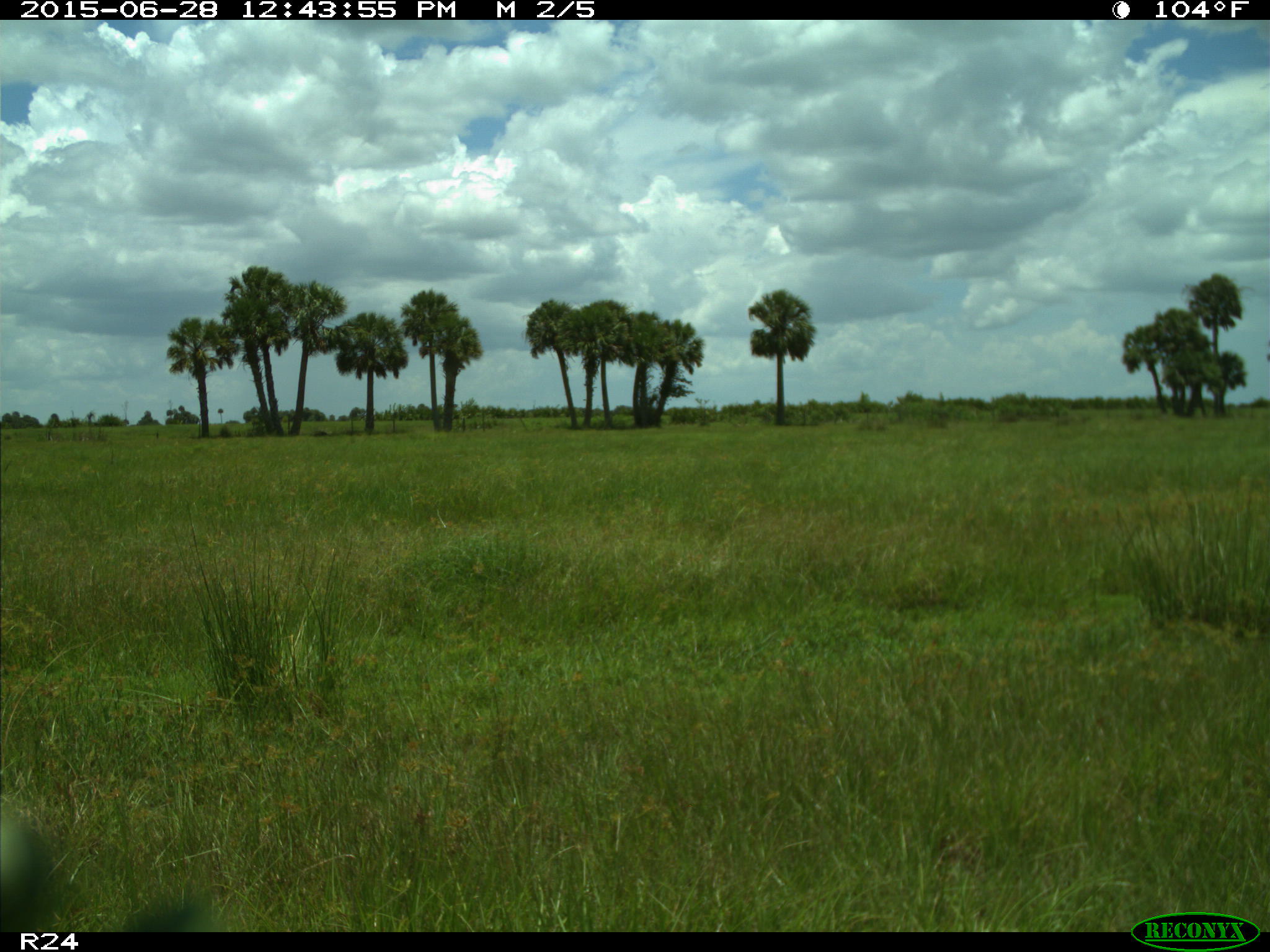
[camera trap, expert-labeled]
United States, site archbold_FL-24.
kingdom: Animalia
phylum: Chordata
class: Mammalia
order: Artiodactyla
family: Bovidae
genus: Bos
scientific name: Bos taurus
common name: domestic cow